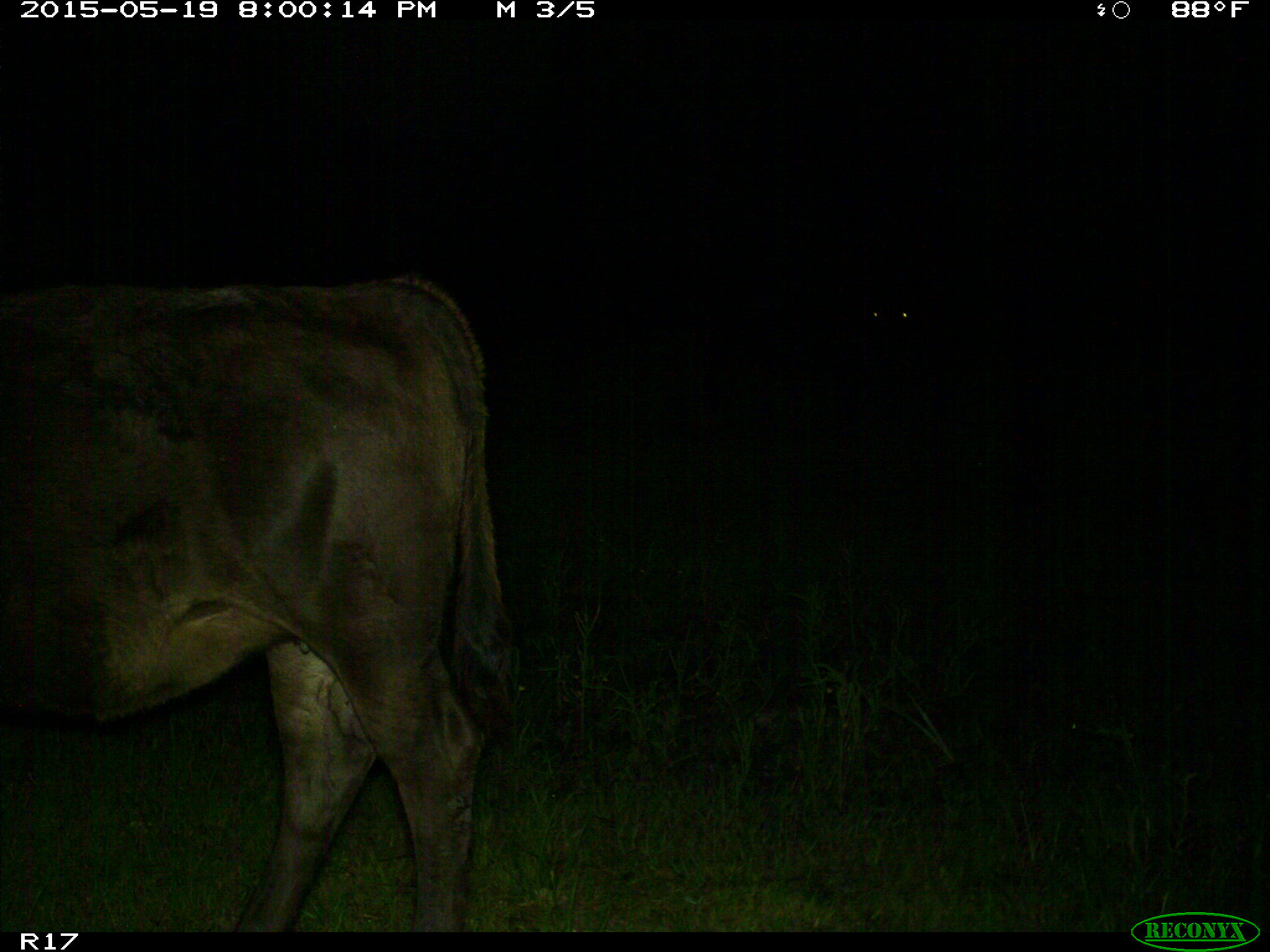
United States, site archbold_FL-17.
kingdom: Animalia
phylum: Chordata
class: Mammalia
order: Artiodactyla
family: Bovidae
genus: Bos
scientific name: Bos taurus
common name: domestic cow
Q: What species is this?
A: Bos taurus (domestic cow).